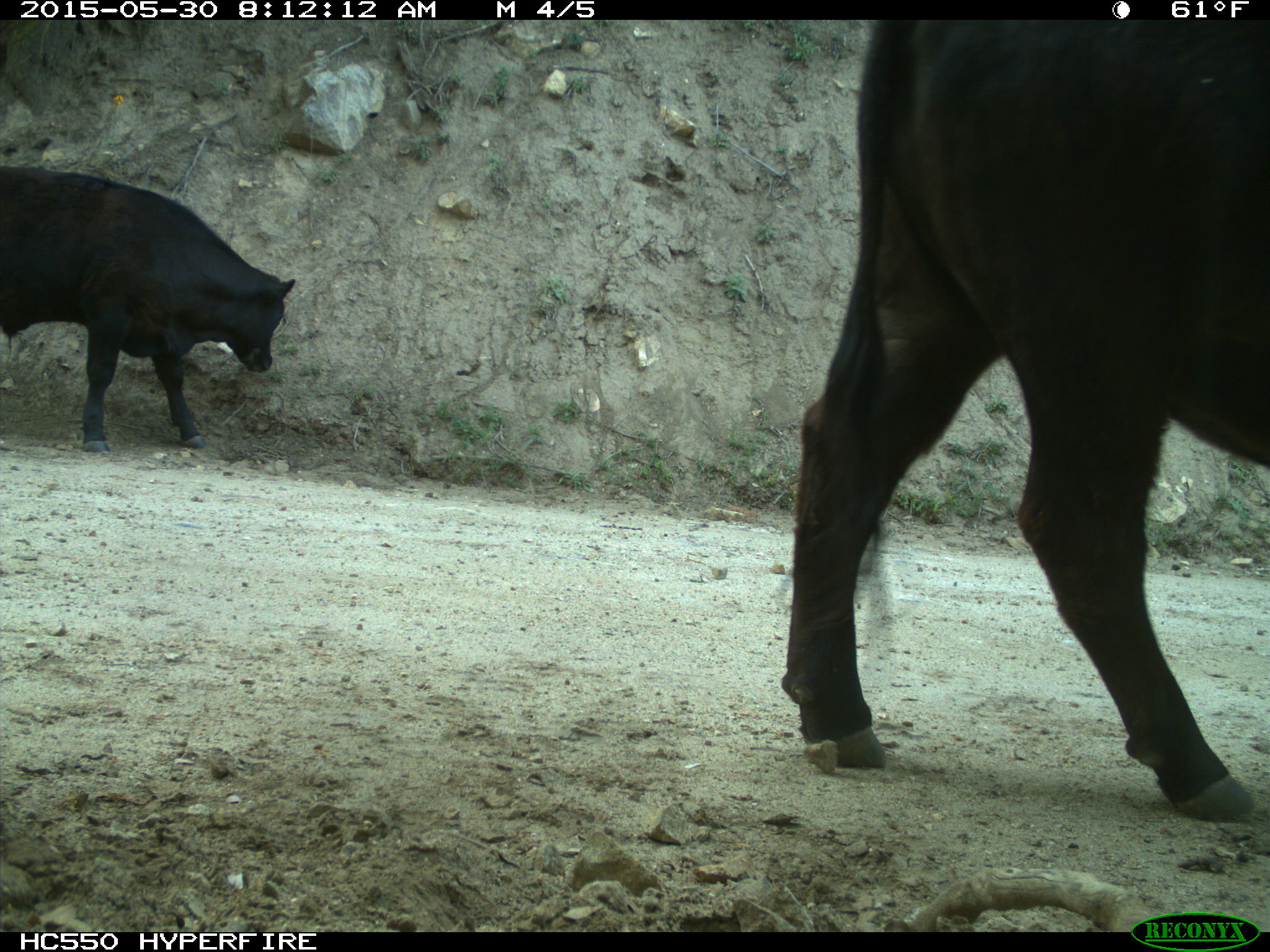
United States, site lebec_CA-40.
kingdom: Animalia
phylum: Chordata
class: Mammalia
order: Artiodactyla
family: Bovidae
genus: Bos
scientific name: Bos taurus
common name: domestic cow